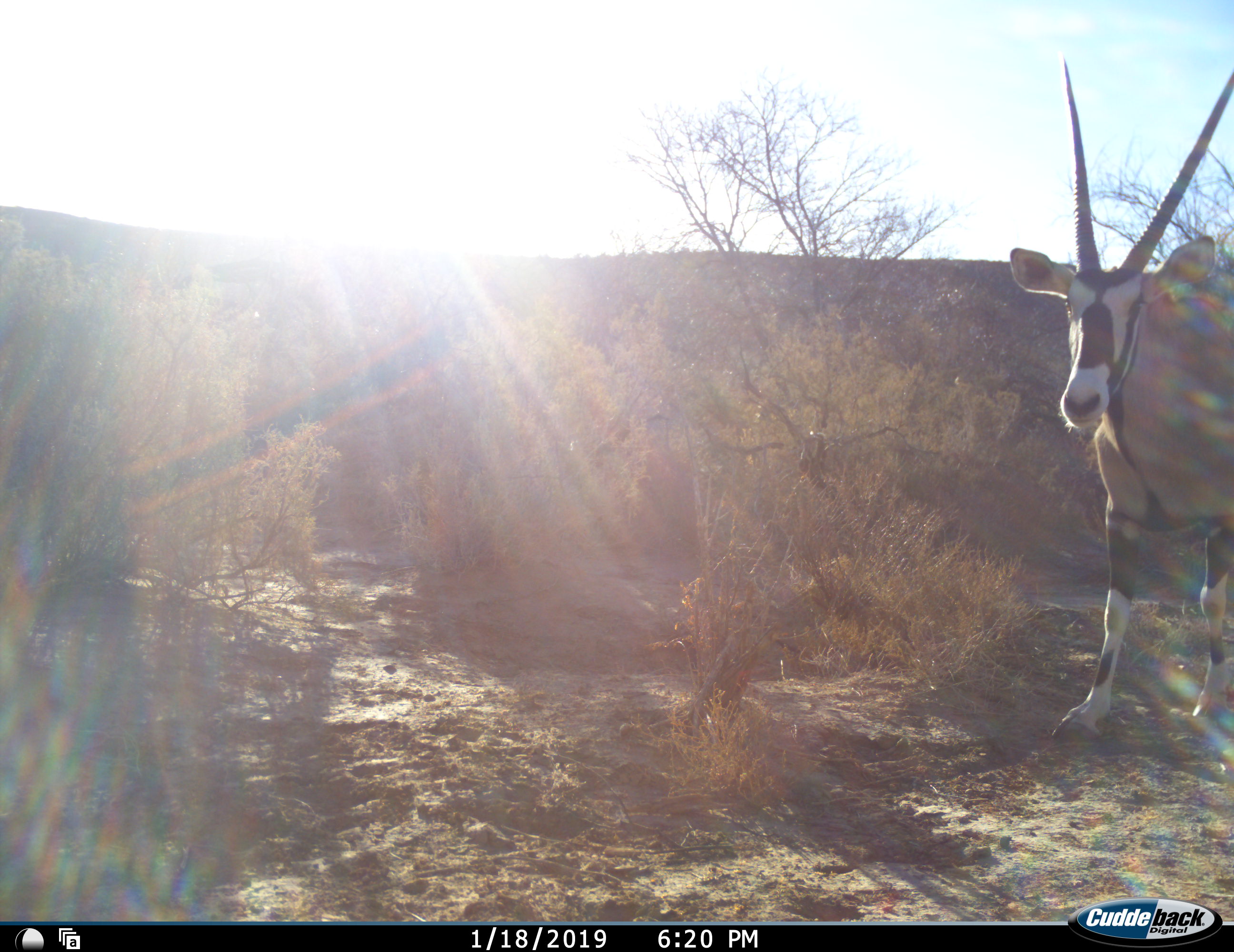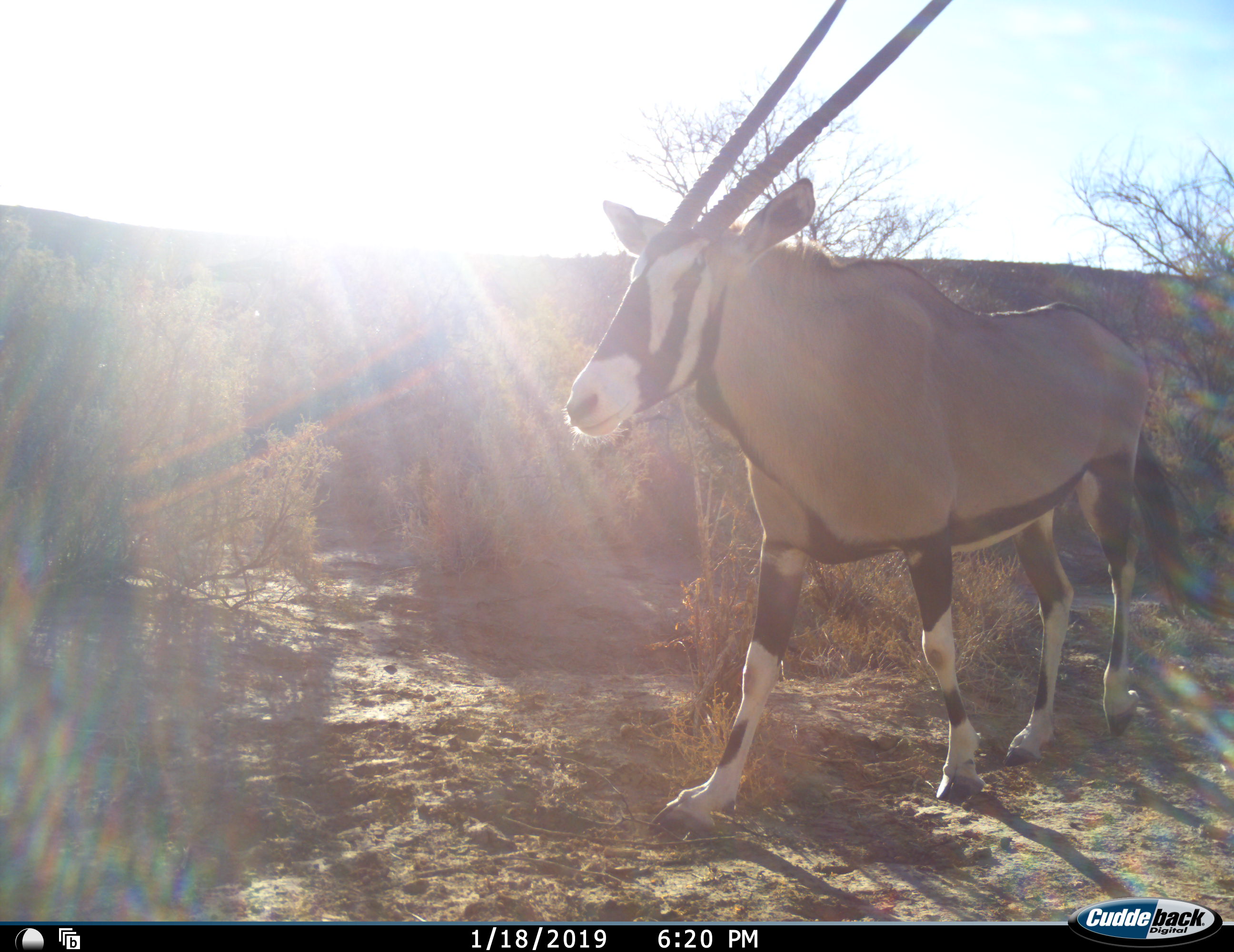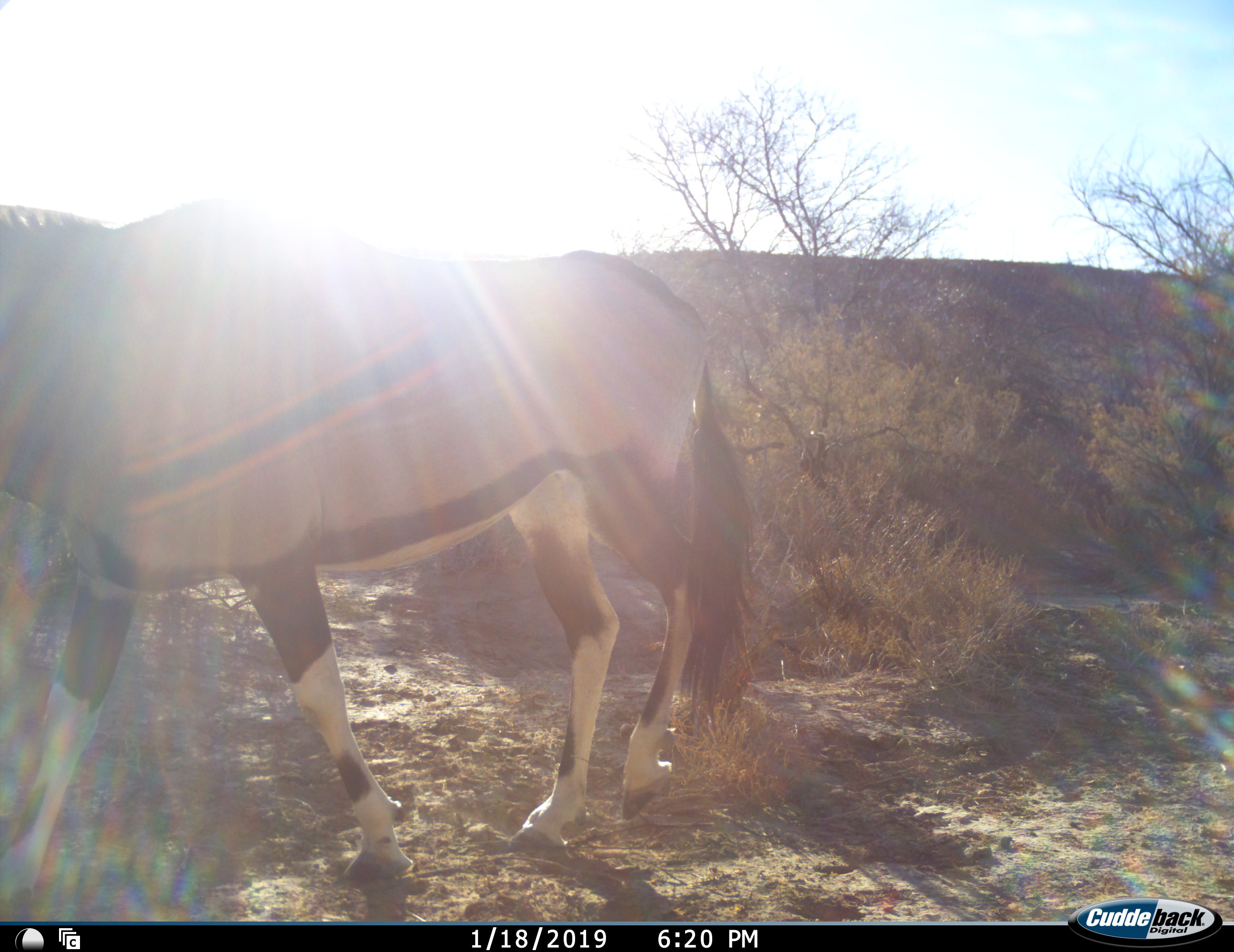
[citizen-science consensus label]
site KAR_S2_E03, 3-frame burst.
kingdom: Animalia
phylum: Chordata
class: Mammalia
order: Artiodactyla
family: Bovidae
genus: Oryx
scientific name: Oryx gazella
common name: gemsbok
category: oryx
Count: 1.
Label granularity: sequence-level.